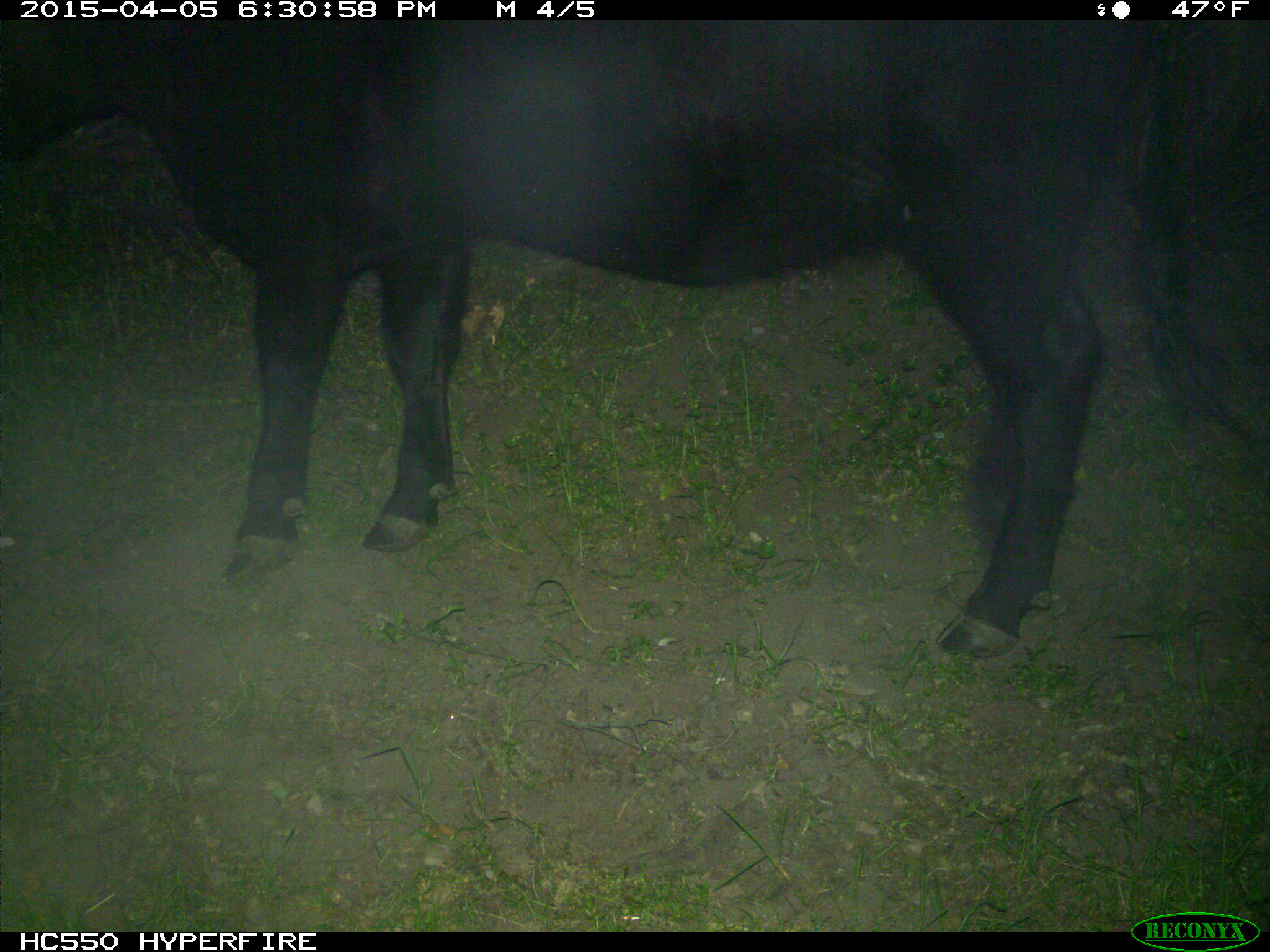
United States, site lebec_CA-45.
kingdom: Animalia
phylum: Chordata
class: Mammalia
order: Artiodactyla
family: Bovidae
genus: Bos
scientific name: Bos taurus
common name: domestic cow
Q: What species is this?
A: Bos taurus (domestic cow).